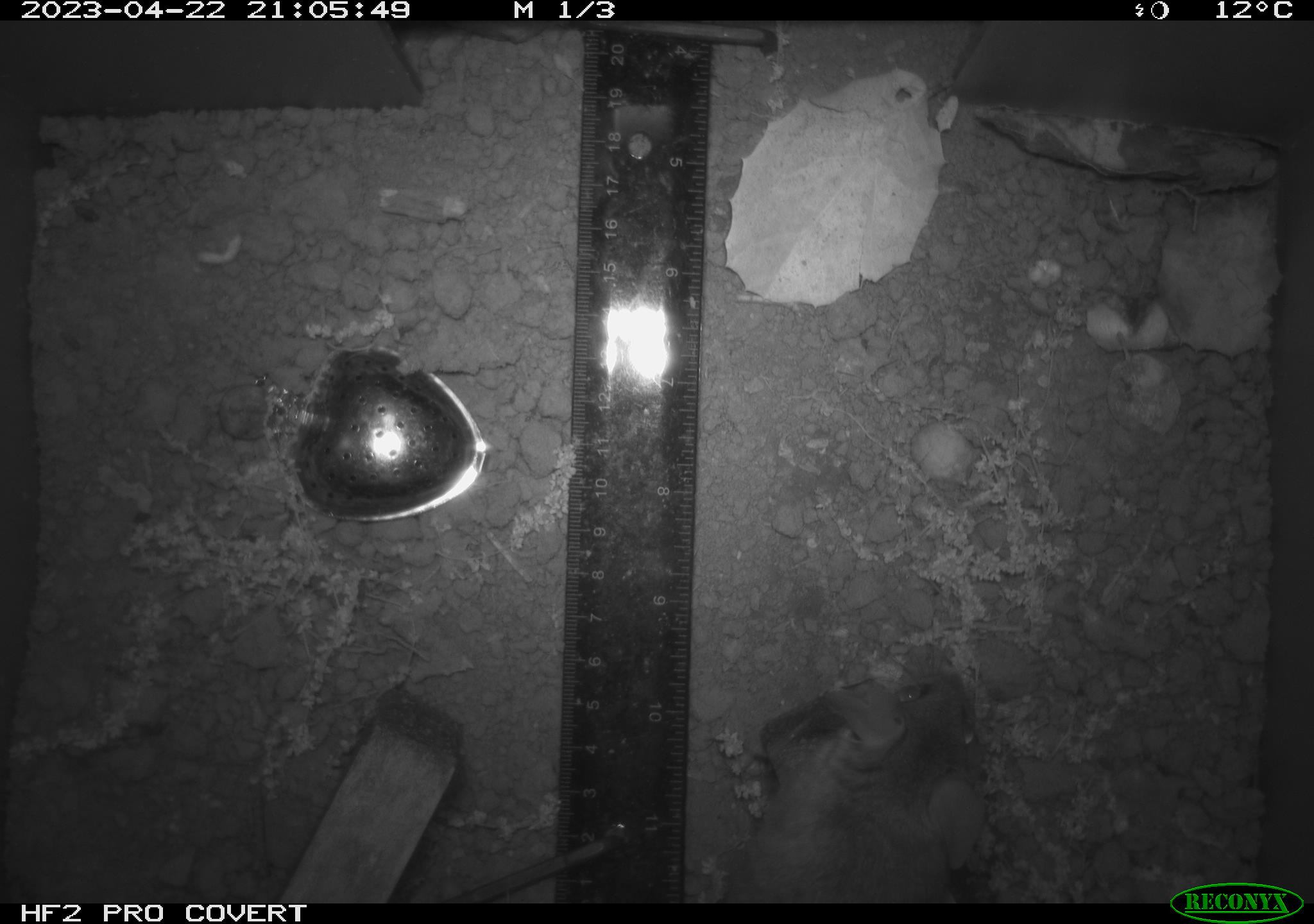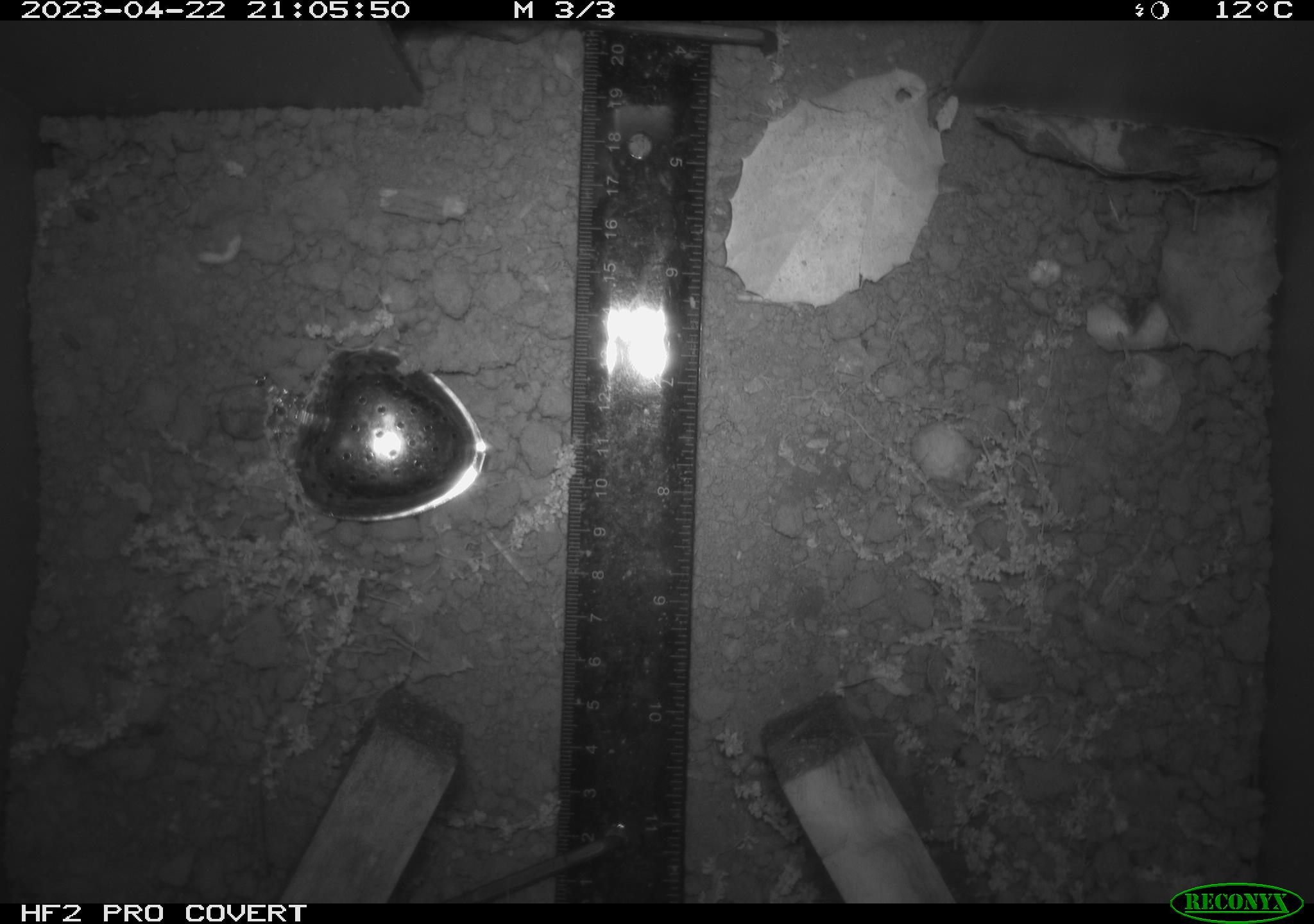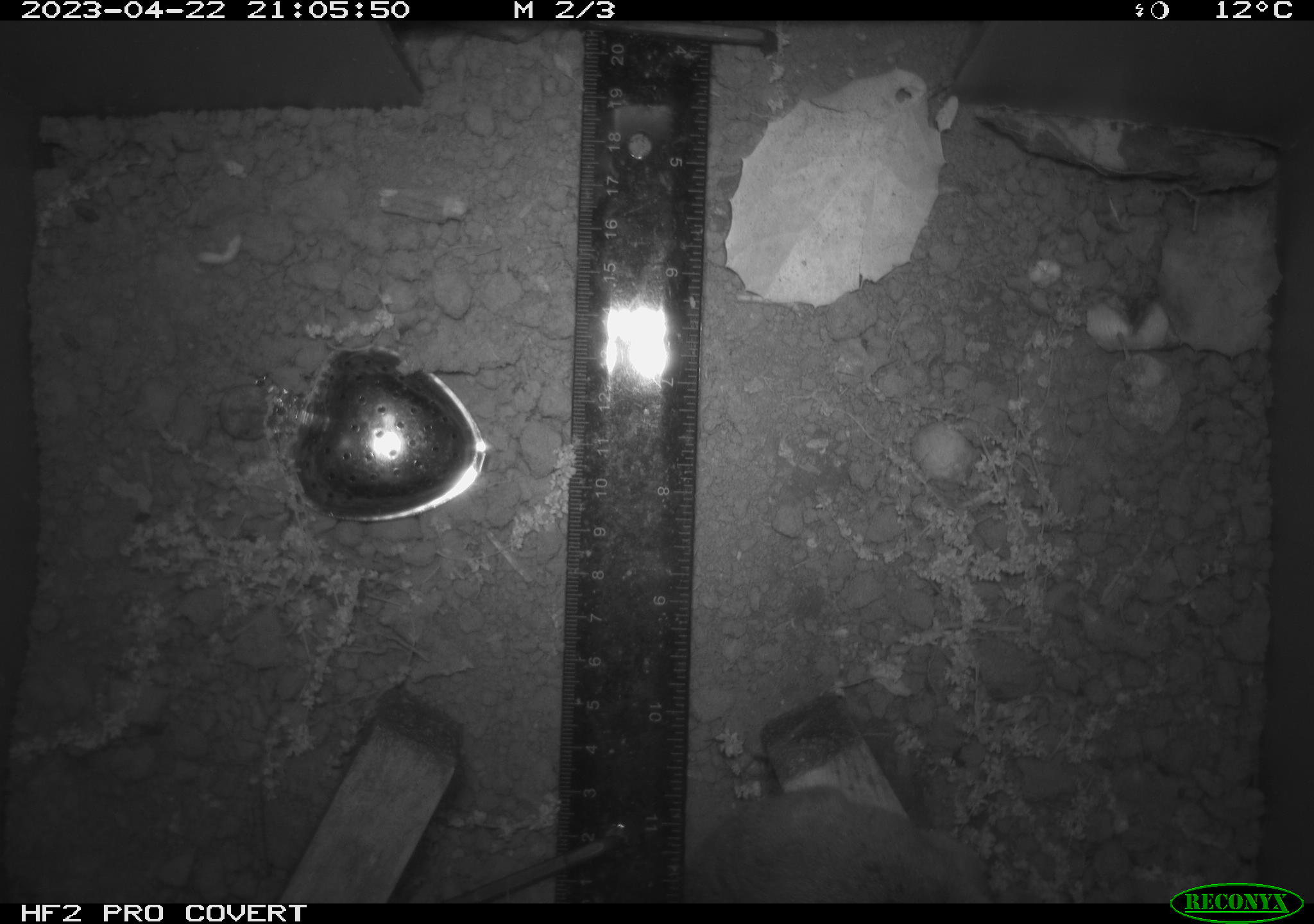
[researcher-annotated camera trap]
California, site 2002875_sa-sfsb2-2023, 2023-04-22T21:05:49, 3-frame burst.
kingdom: Animalia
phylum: Chordata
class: Mammalia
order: Rodentia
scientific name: Rodentia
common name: mouse species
Mouse species (Rodentia).